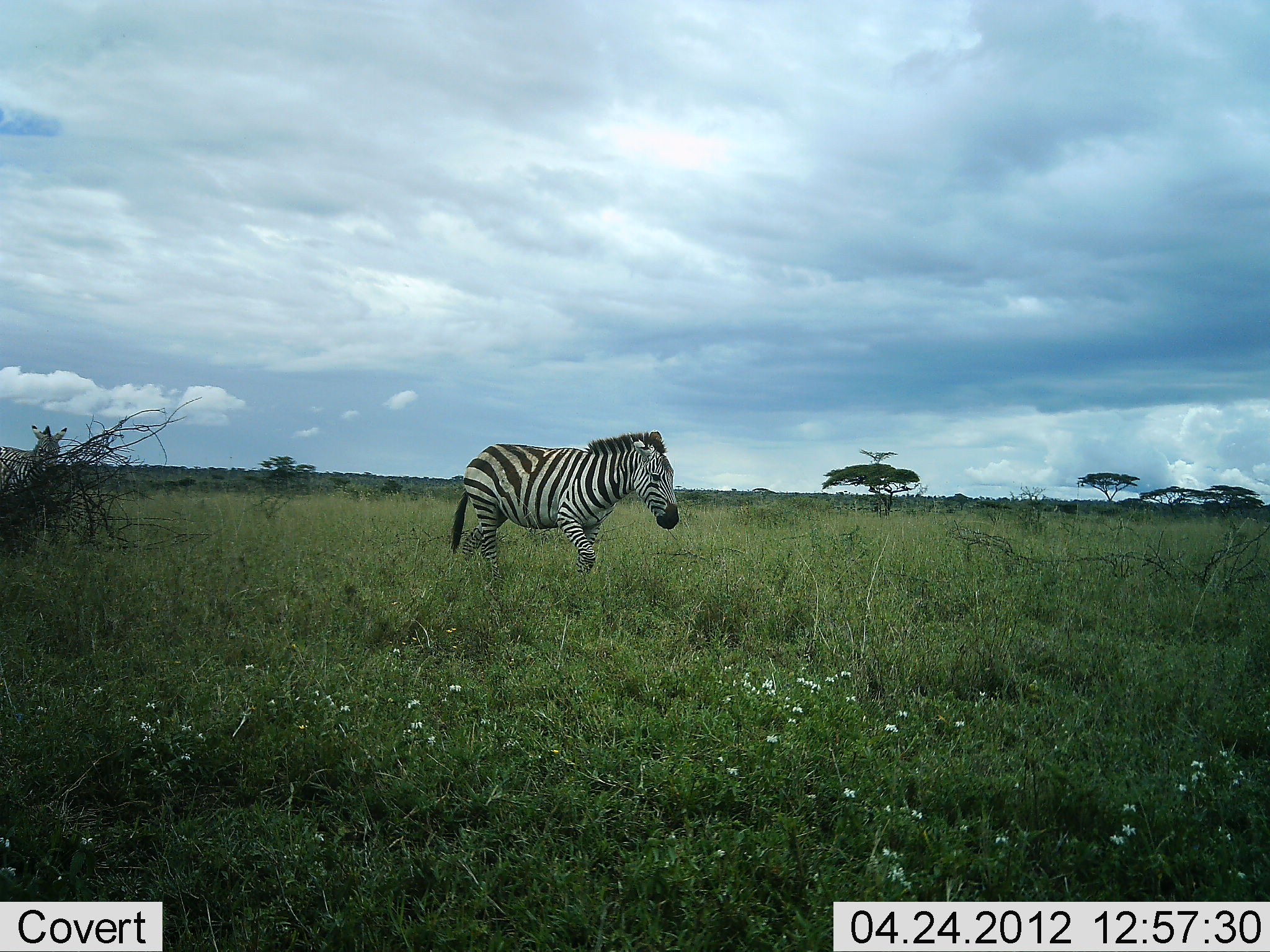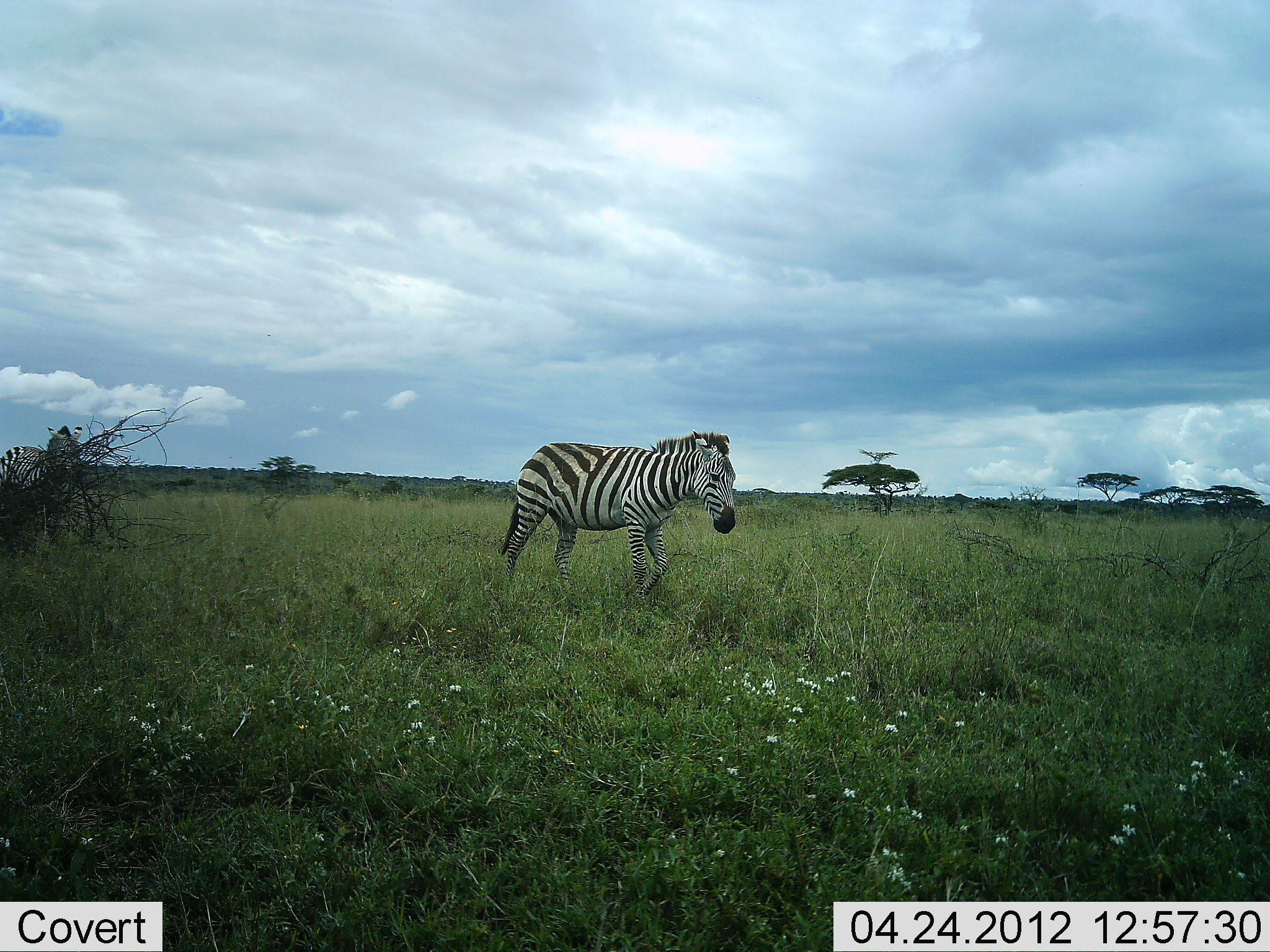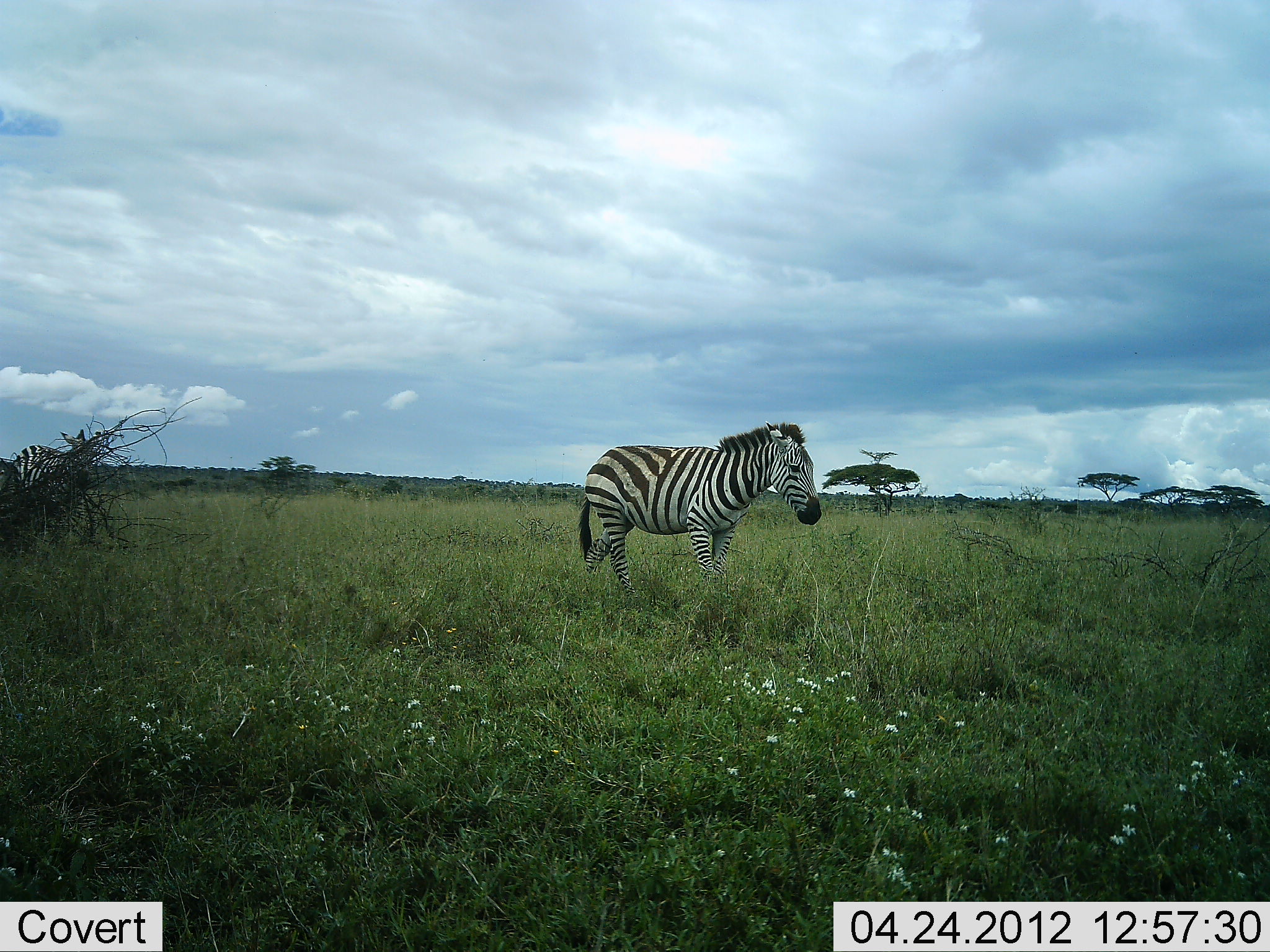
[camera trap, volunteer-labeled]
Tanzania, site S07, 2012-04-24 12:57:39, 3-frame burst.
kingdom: Animalia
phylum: Chordata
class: Mammalia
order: Perissodactyla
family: Equidae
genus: Equus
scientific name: Equus quagga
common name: plains zebra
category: zebra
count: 2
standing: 0%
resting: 0%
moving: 100%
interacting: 0%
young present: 0%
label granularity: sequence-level